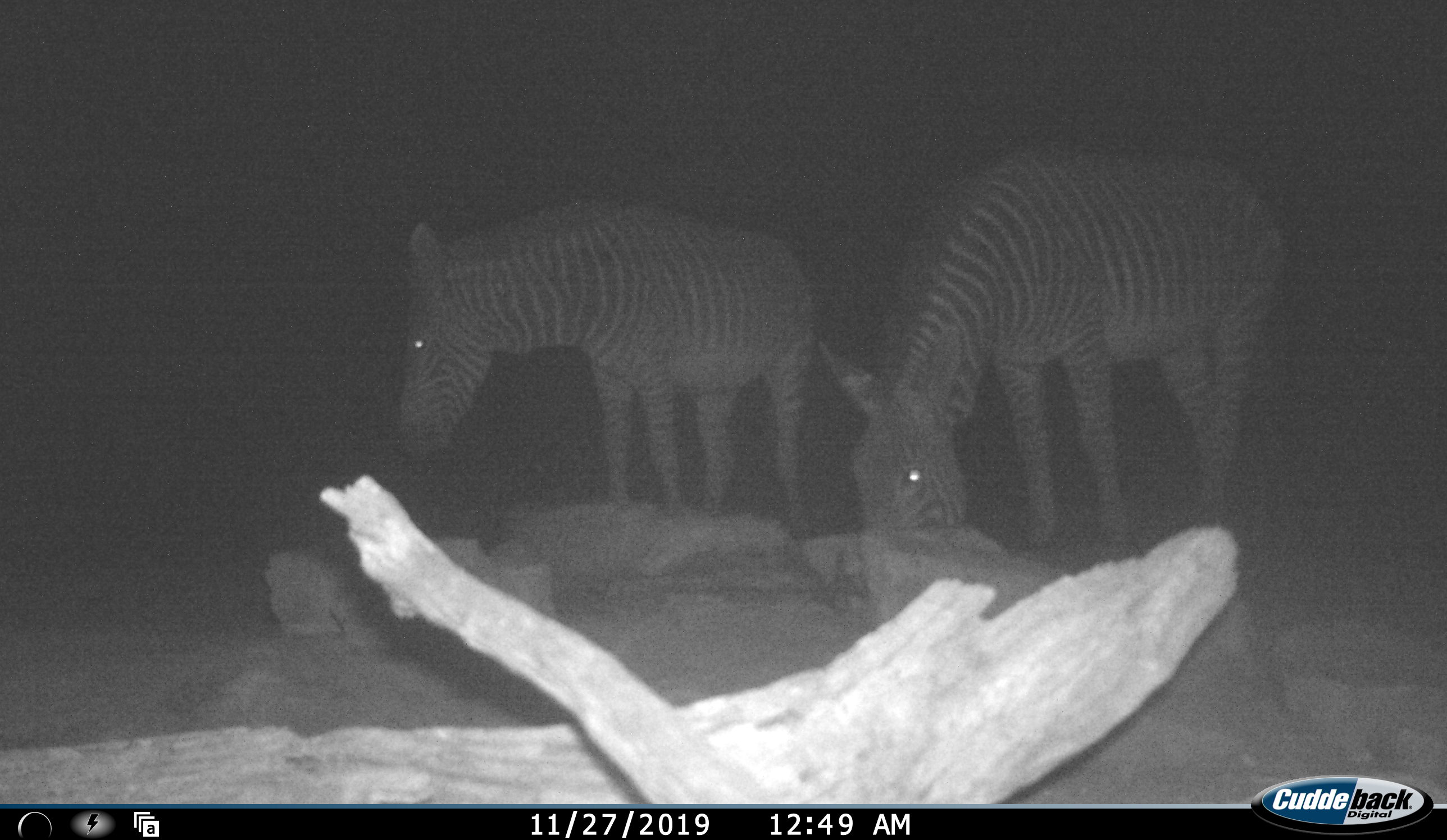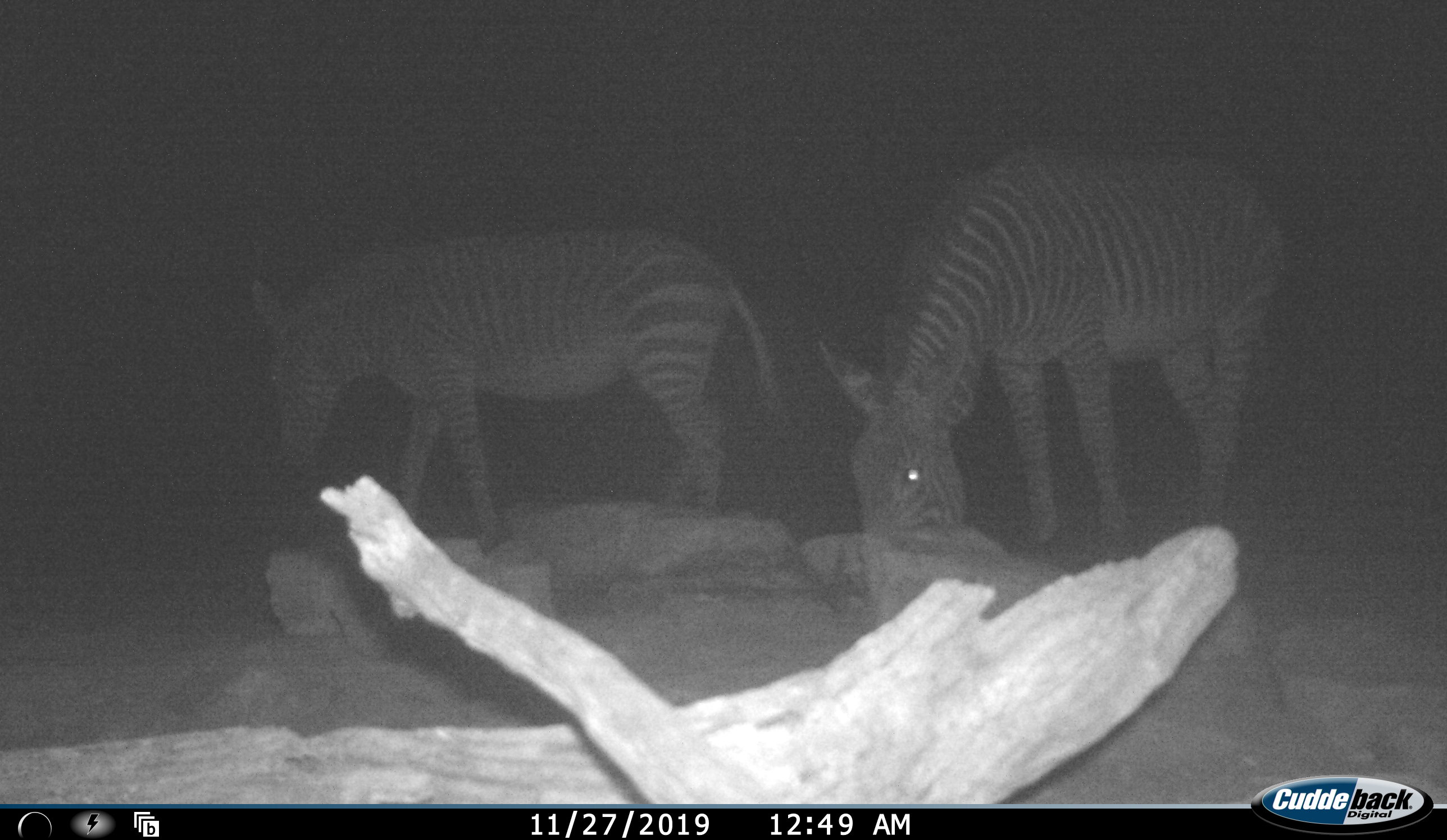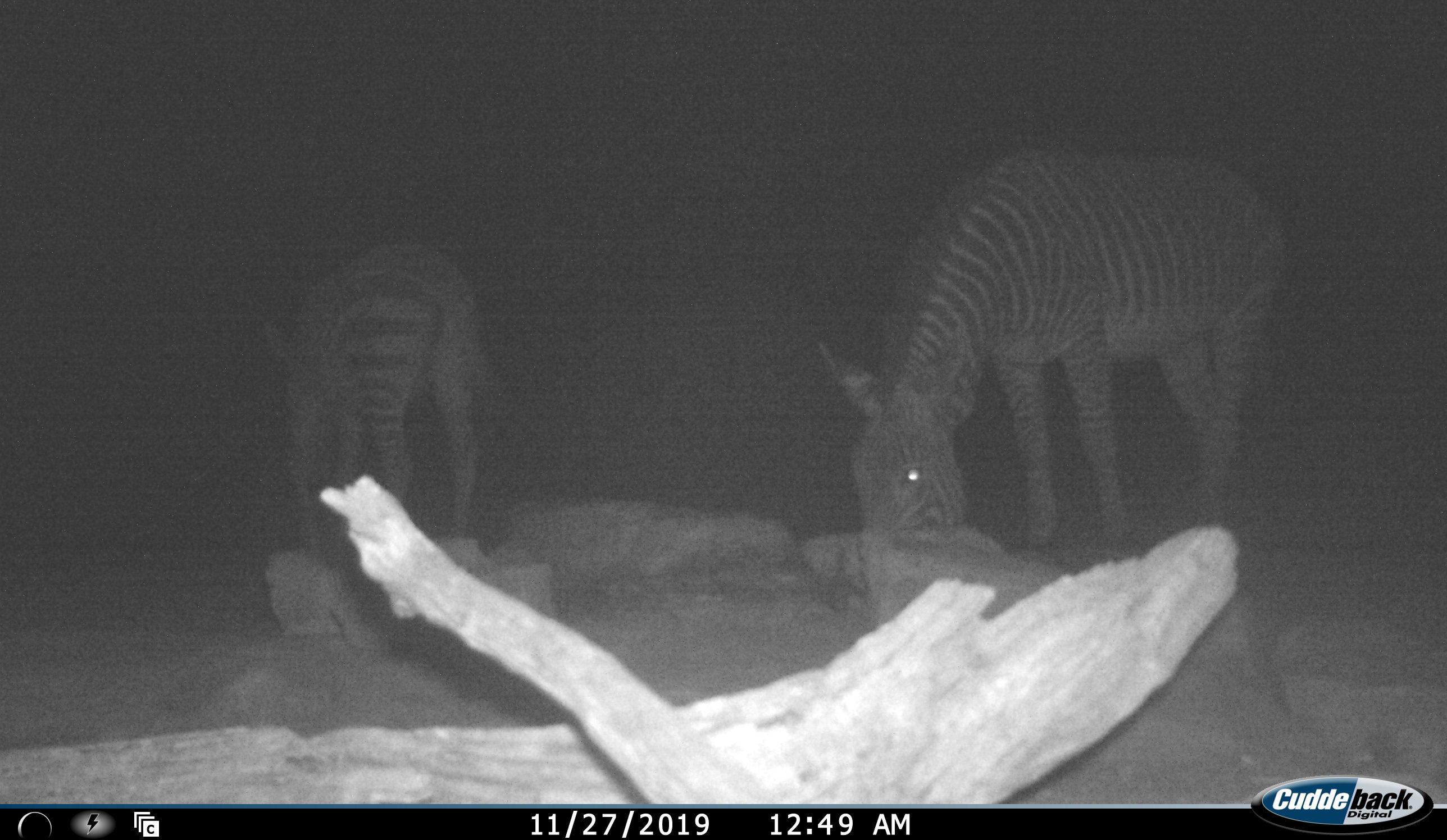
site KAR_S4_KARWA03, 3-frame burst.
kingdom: Animalia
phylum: Chordata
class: Mammalia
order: Perissodactyla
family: Equidae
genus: Equus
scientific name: Equus zebra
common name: mountain zebra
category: zebramountain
Zebramountain (mountain zebra) (Equus zebra), count 2. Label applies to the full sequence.